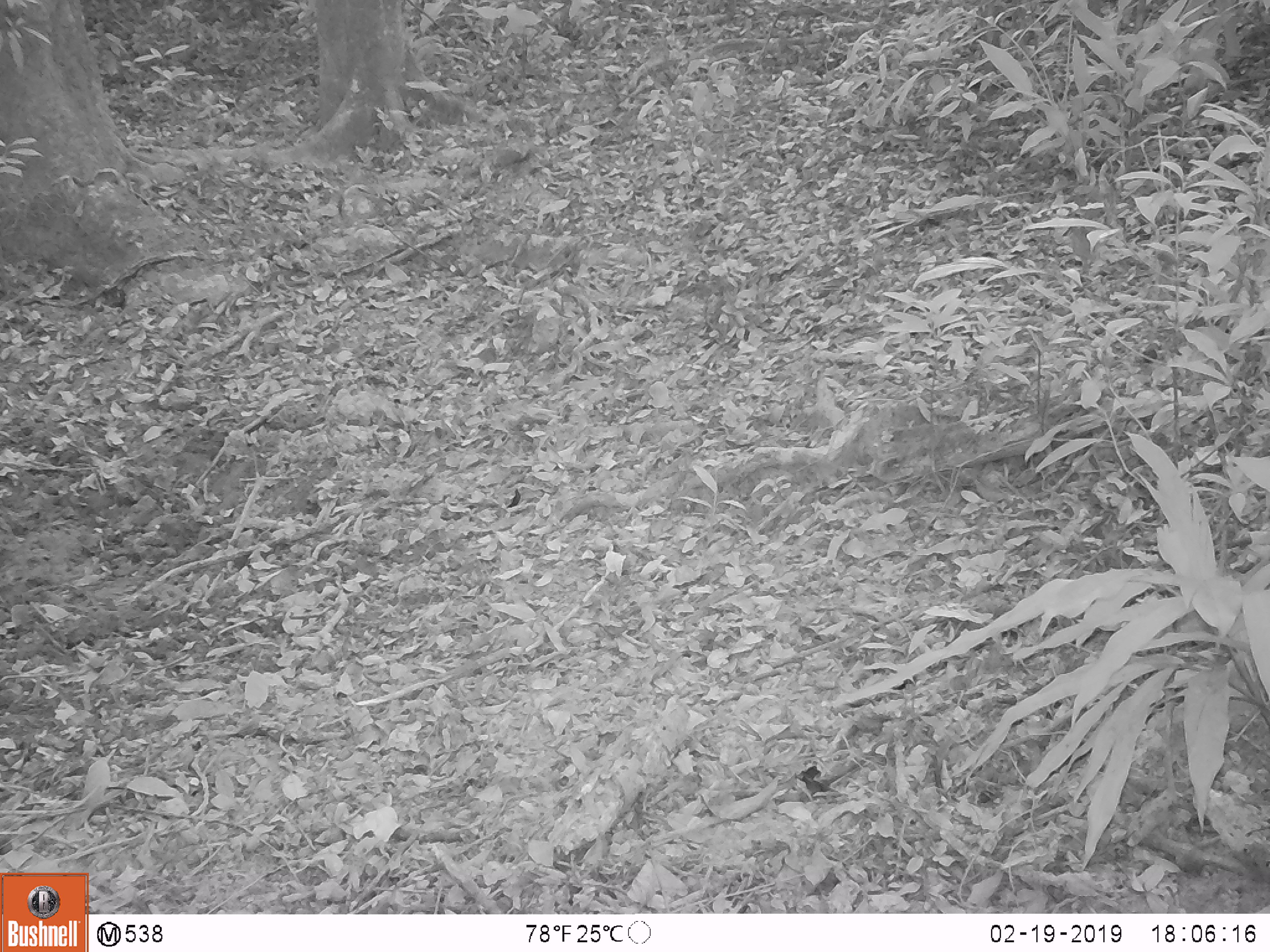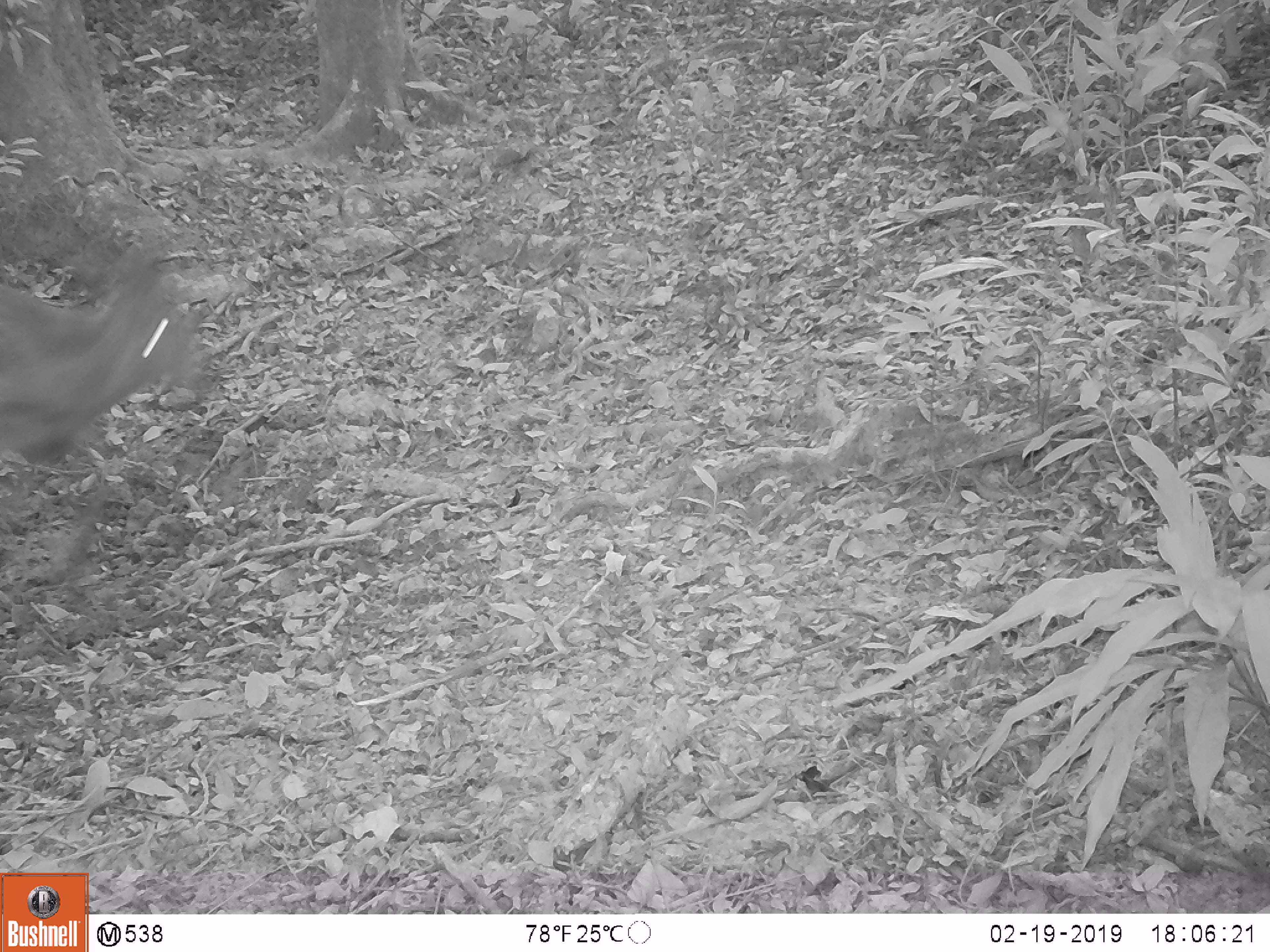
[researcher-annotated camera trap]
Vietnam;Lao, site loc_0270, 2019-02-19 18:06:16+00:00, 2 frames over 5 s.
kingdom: Animalia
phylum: Chordata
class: Mammalia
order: Artiodactyla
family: Cervidae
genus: Rusa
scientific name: Rusa unicolor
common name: sambar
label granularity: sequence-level